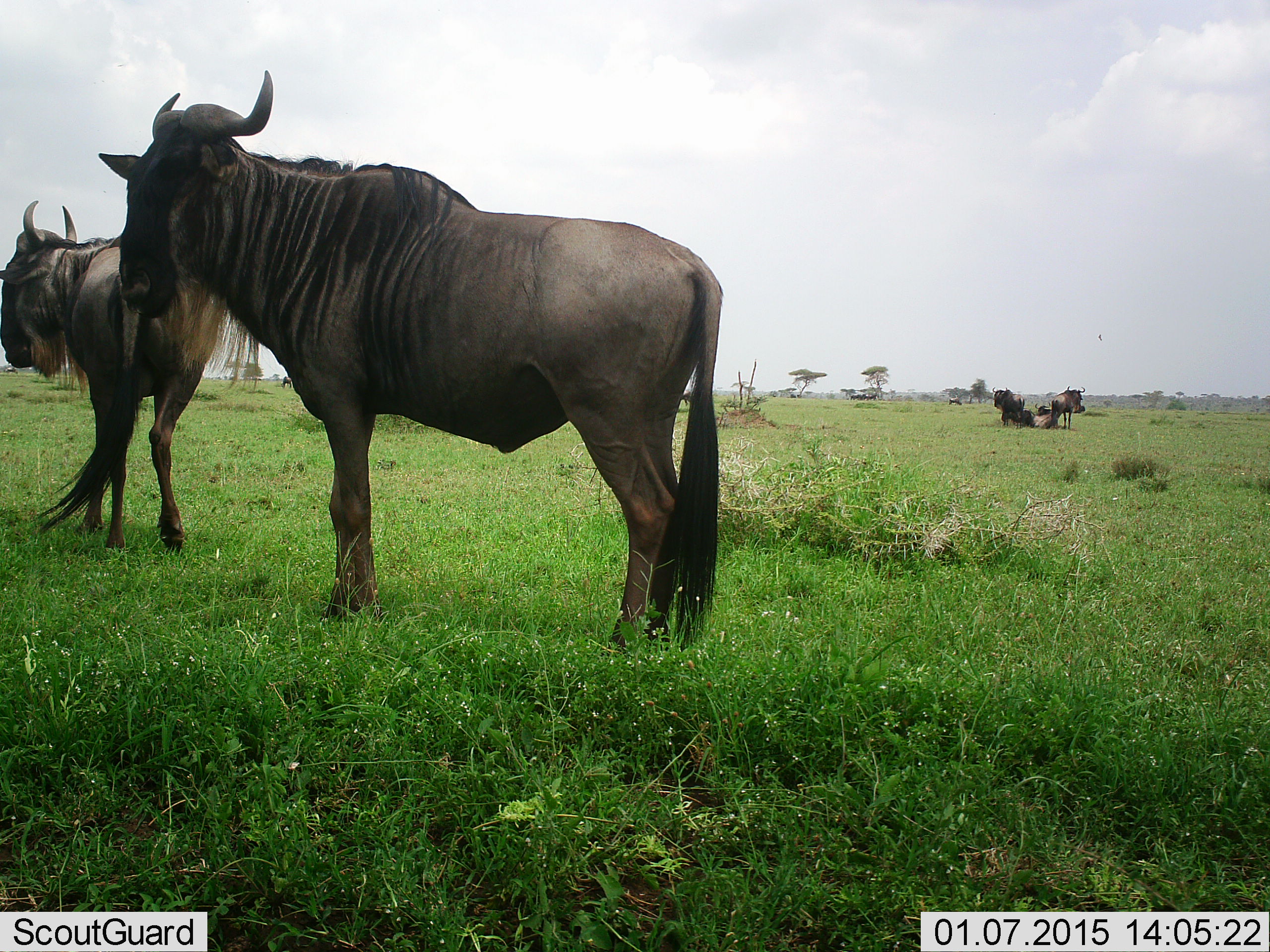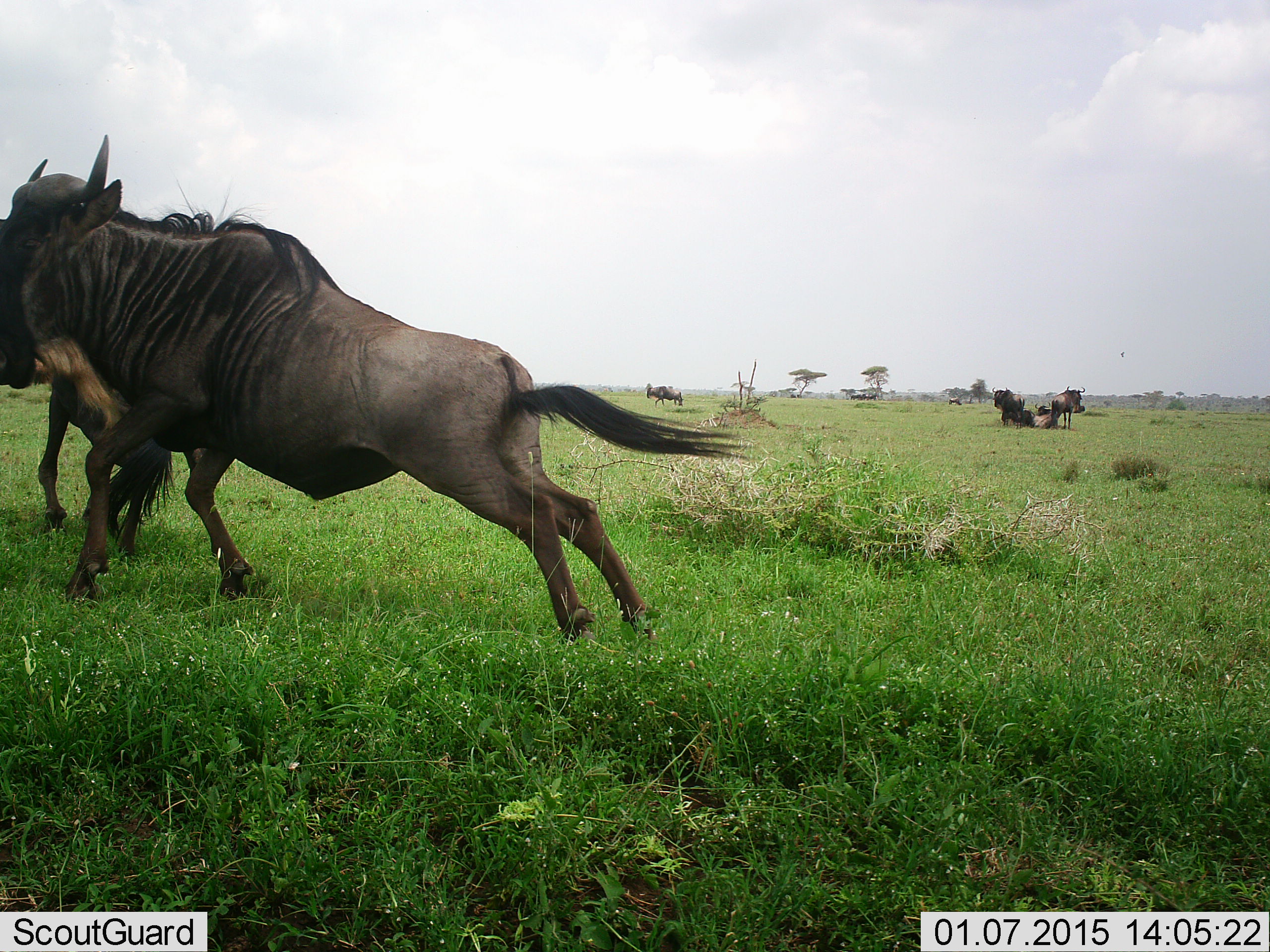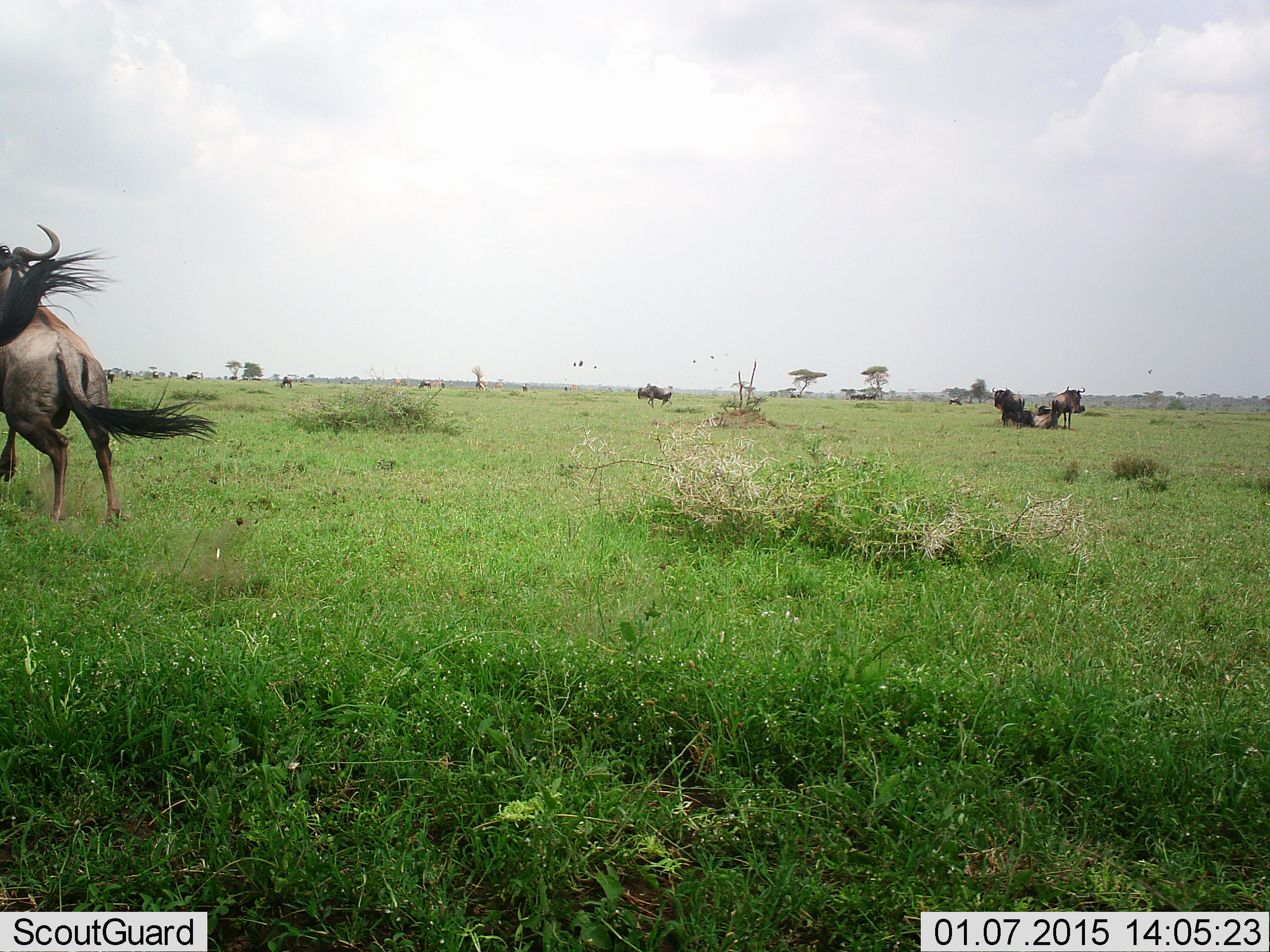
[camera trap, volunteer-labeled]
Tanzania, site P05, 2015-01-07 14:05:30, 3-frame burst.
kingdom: Animalia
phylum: Chordata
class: Mammalia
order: Artiodactyla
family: Bovidae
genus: Connochaetes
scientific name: Connochaetes taurinus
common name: blue wildebeest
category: wildebeest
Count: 5.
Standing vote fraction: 40%.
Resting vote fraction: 50%.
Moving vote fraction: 80%.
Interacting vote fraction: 20%.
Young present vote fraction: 10%.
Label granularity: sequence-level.